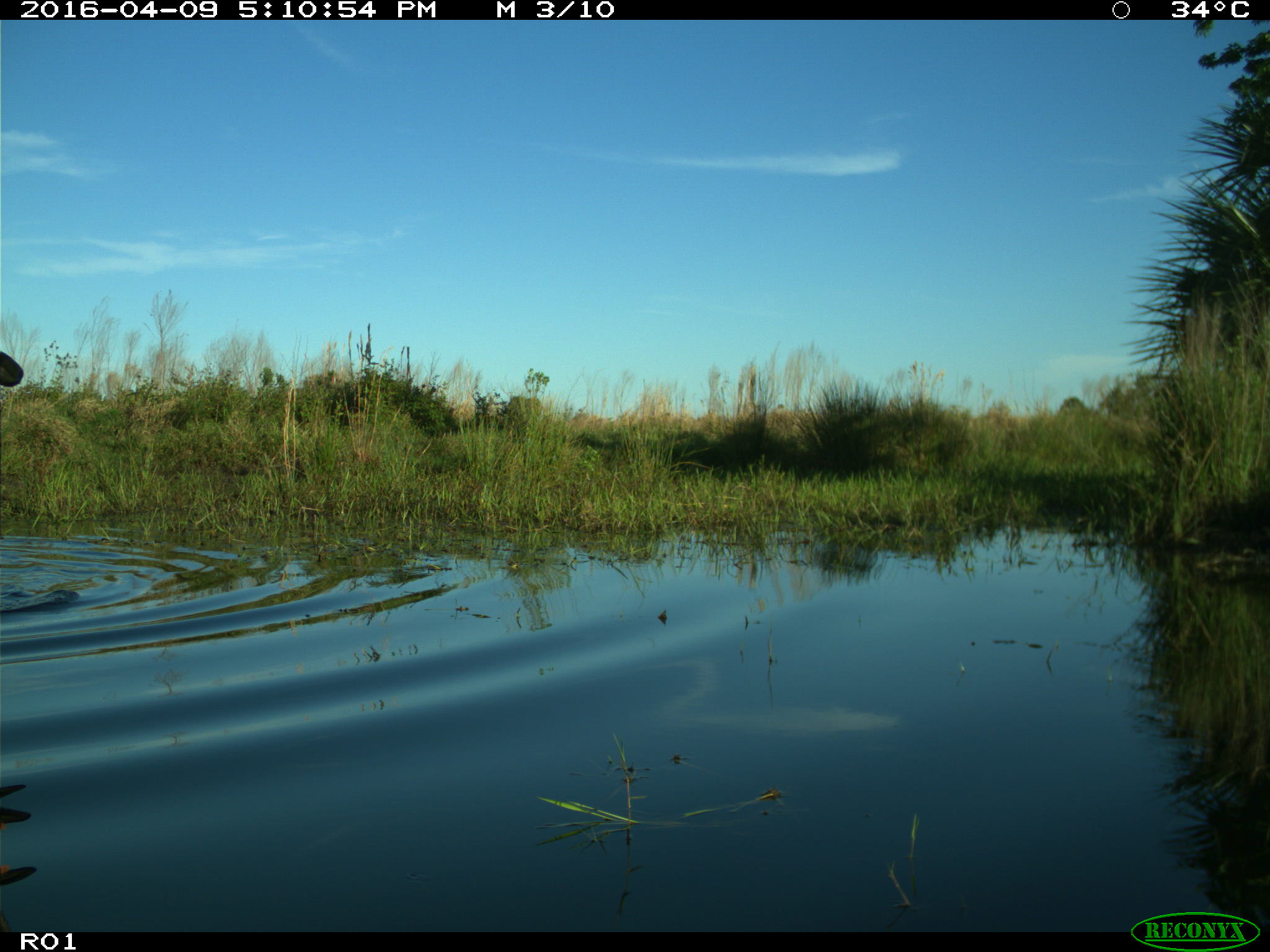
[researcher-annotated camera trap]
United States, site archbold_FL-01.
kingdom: Animalia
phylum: Chordata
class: Mammalia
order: Artiodactyla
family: Bovidae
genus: Bos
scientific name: Bos taurus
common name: domestic cow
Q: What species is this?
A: Bos taurus (domestic cow).